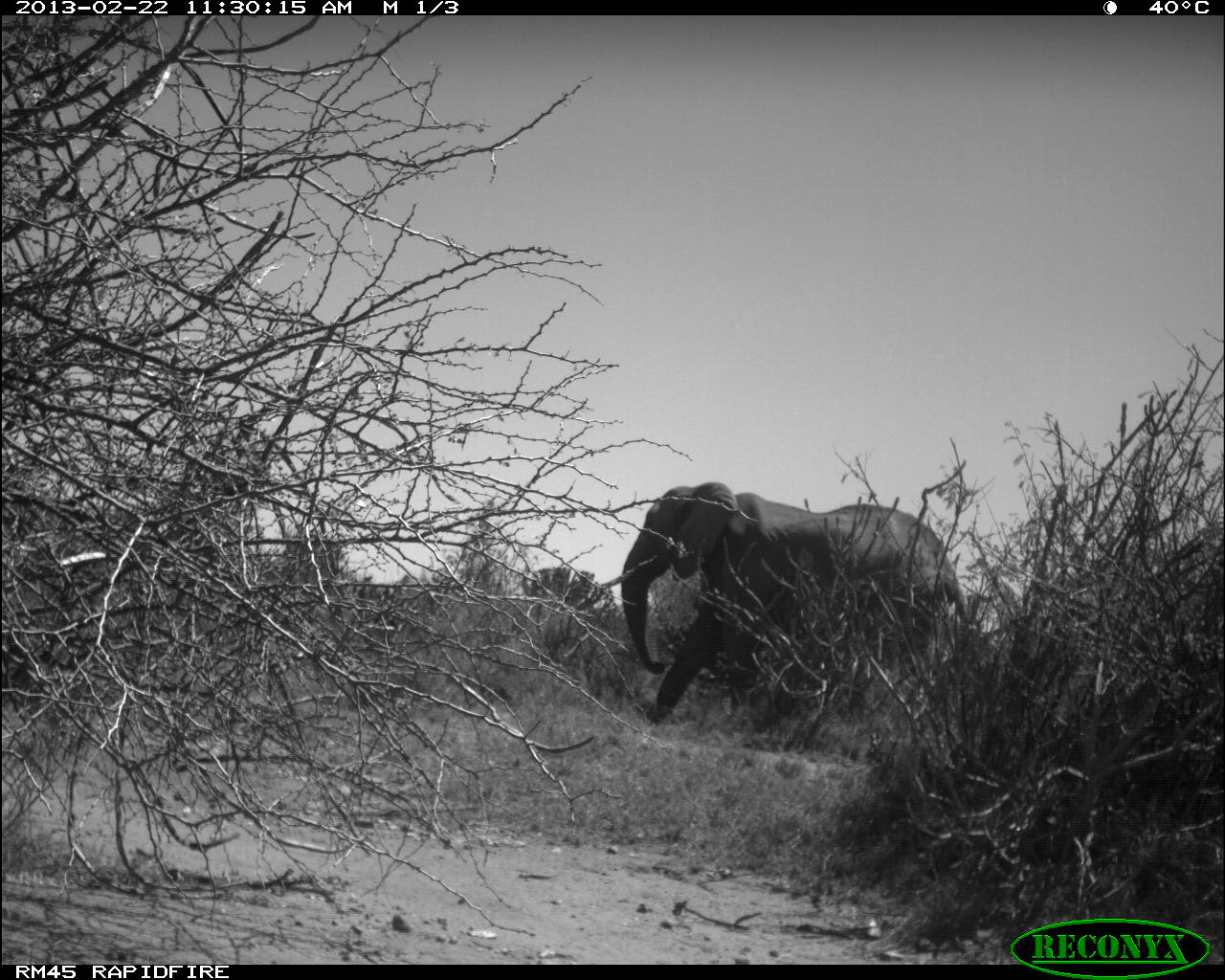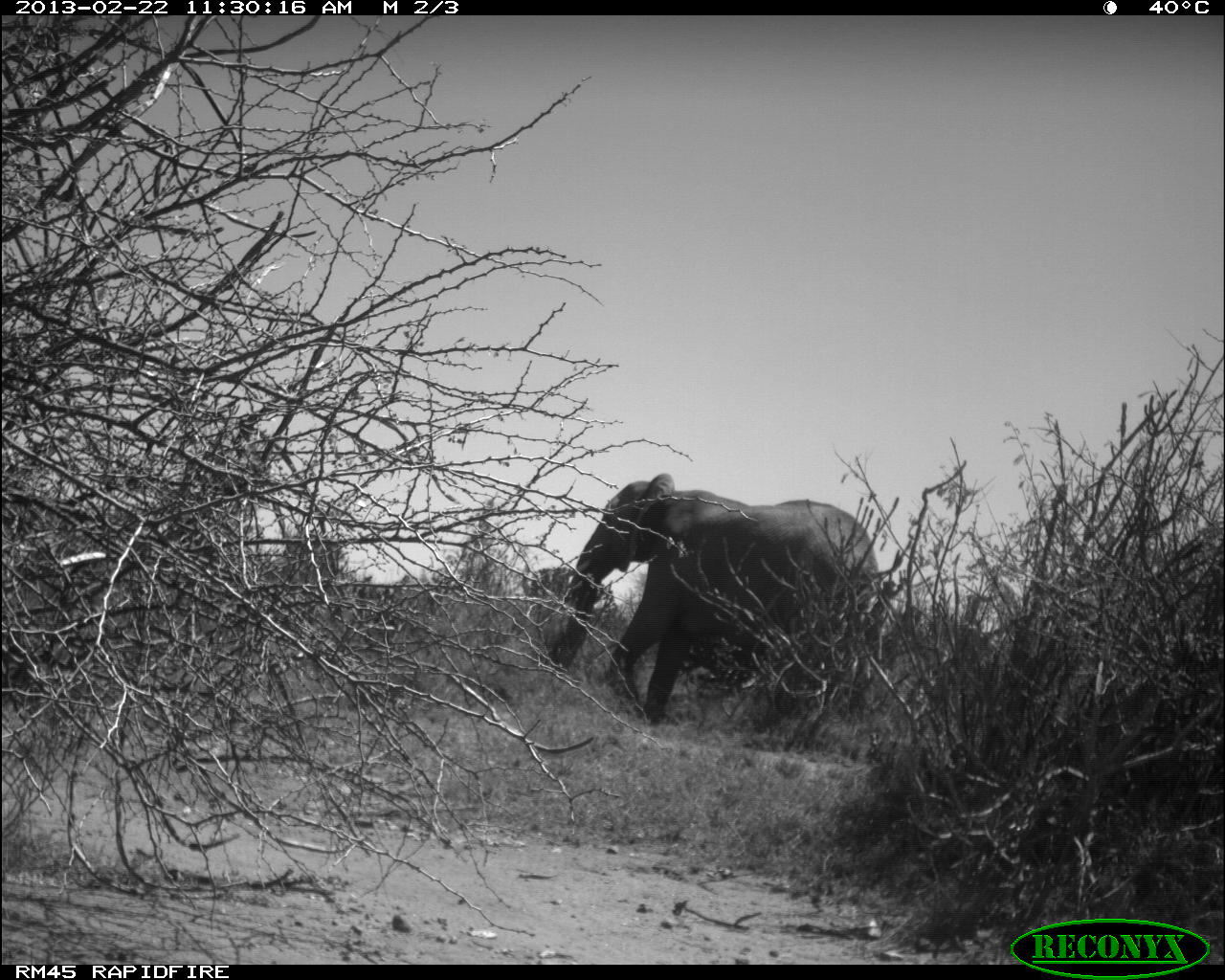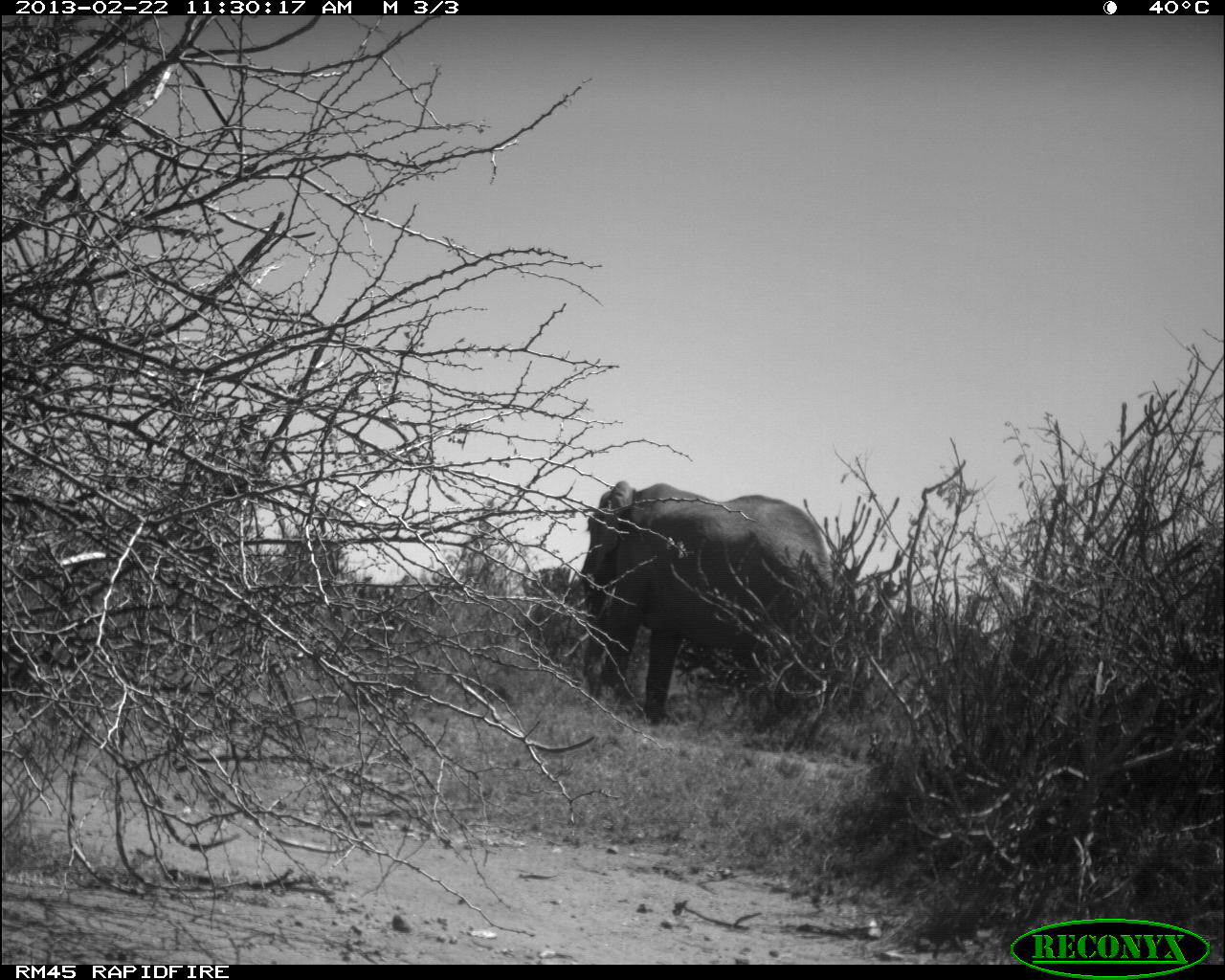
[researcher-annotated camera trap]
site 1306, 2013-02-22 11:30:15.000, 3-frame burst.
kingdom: Animalia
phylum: Chordata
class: Mammalia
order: Proboscidea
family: Elephantidae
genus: Loxodonta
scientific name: Loxodonta africana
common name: african bush elephant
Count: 1.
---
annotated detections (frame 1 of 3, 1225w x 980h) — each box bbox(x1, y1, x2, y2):
loxodonta africana: bbox(621, 480, 968, 725)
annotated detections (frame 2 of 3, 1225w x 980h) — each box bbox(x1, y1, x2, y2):
loxodonta africana: bbox(554, 472, 879, 723)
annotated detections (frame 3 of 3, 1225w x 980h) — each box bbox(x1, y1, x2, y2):
loxodonta africana: bbox(577, 480, 849, 722)